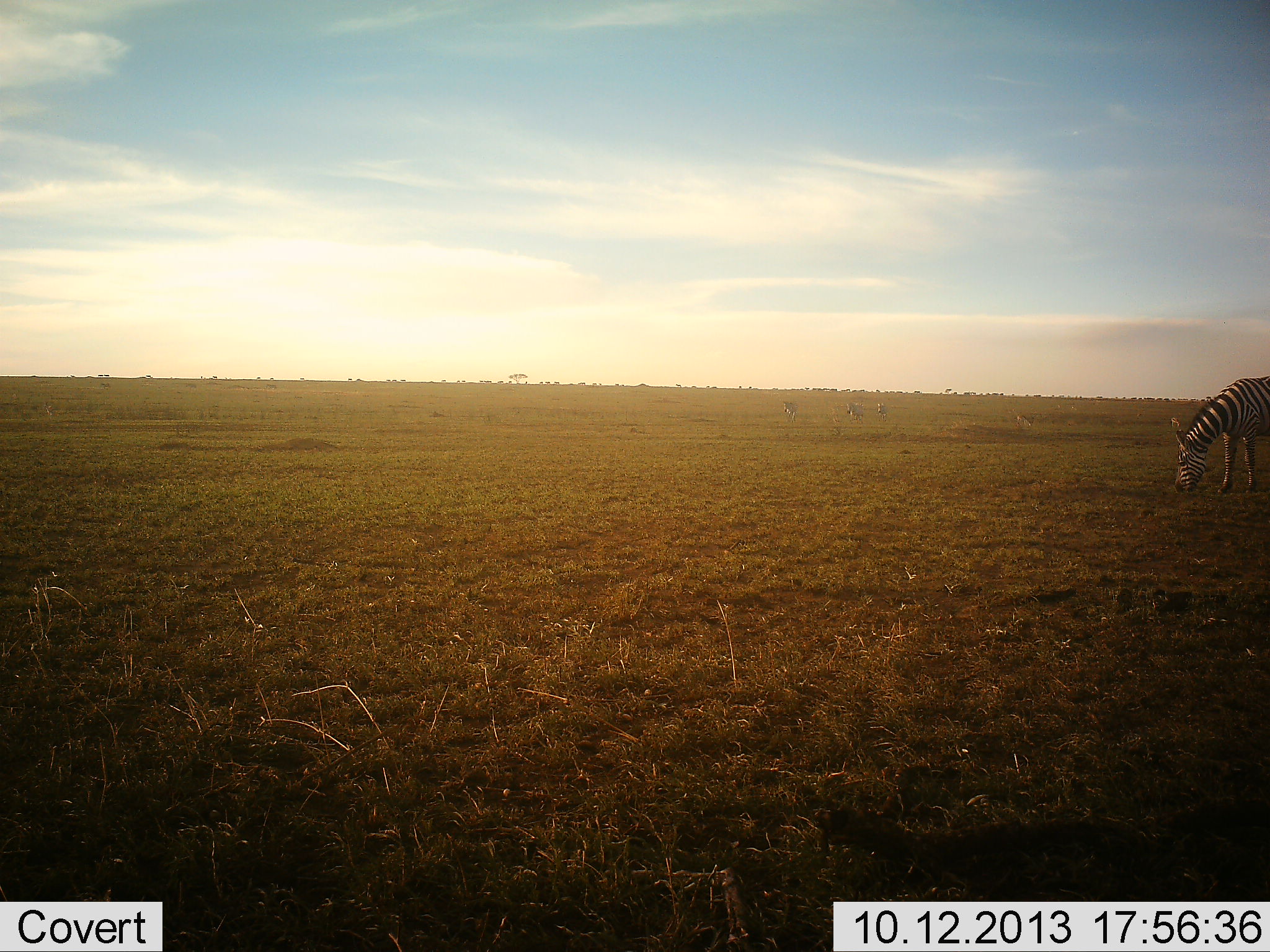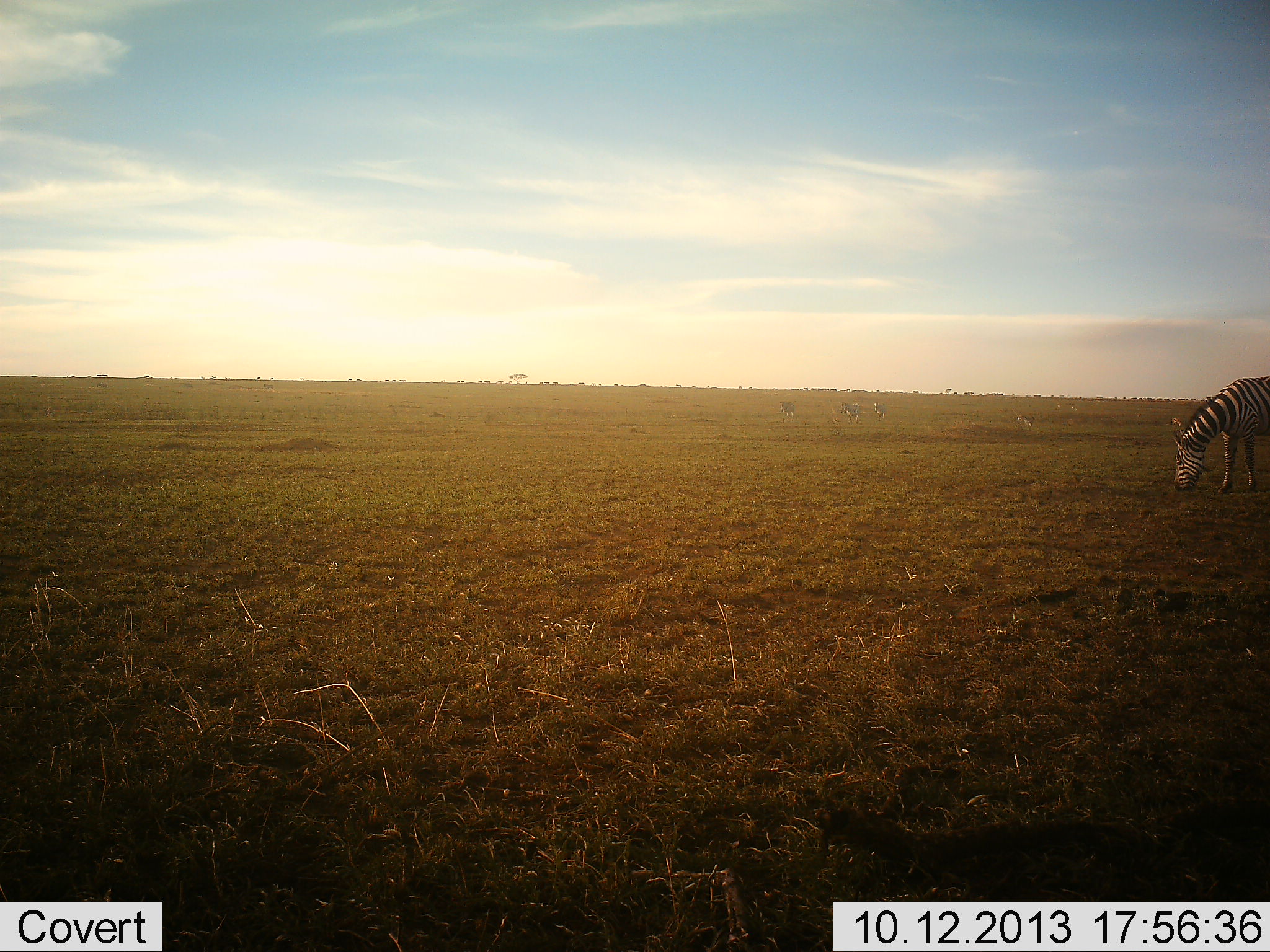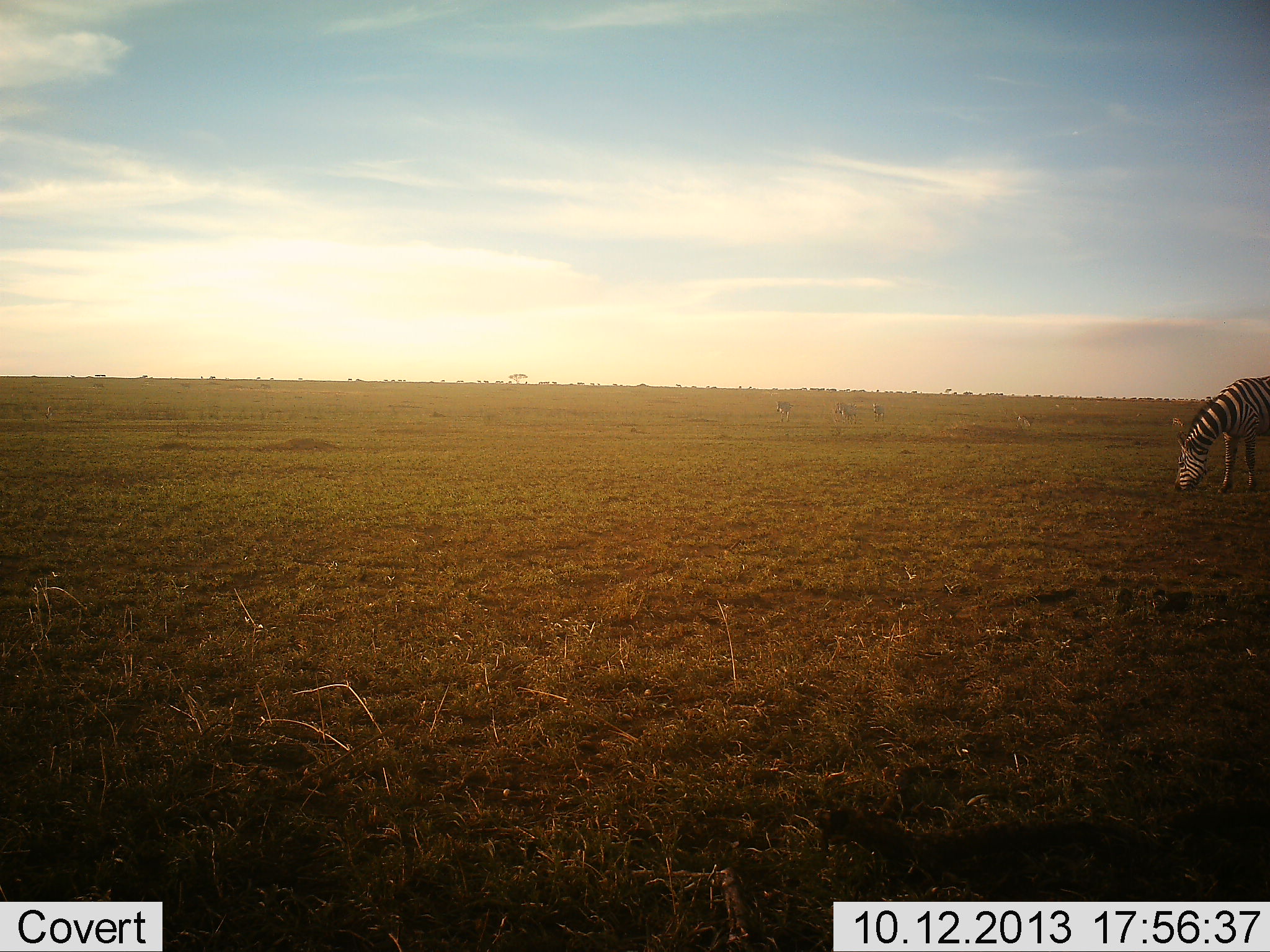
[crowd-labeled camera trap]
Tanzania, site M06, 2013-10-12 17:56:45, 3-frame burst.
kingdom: Animalia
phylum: Chordata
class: Mammalia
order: Perissodactyla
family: Equidae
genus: Equus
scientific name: Equus quagga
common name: plains zebra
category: zebra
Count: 1.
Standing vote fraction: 20%.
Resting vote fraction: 0%.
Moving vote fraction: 0%.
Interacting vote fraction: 0%.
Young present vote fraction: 0%.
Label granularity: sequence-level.